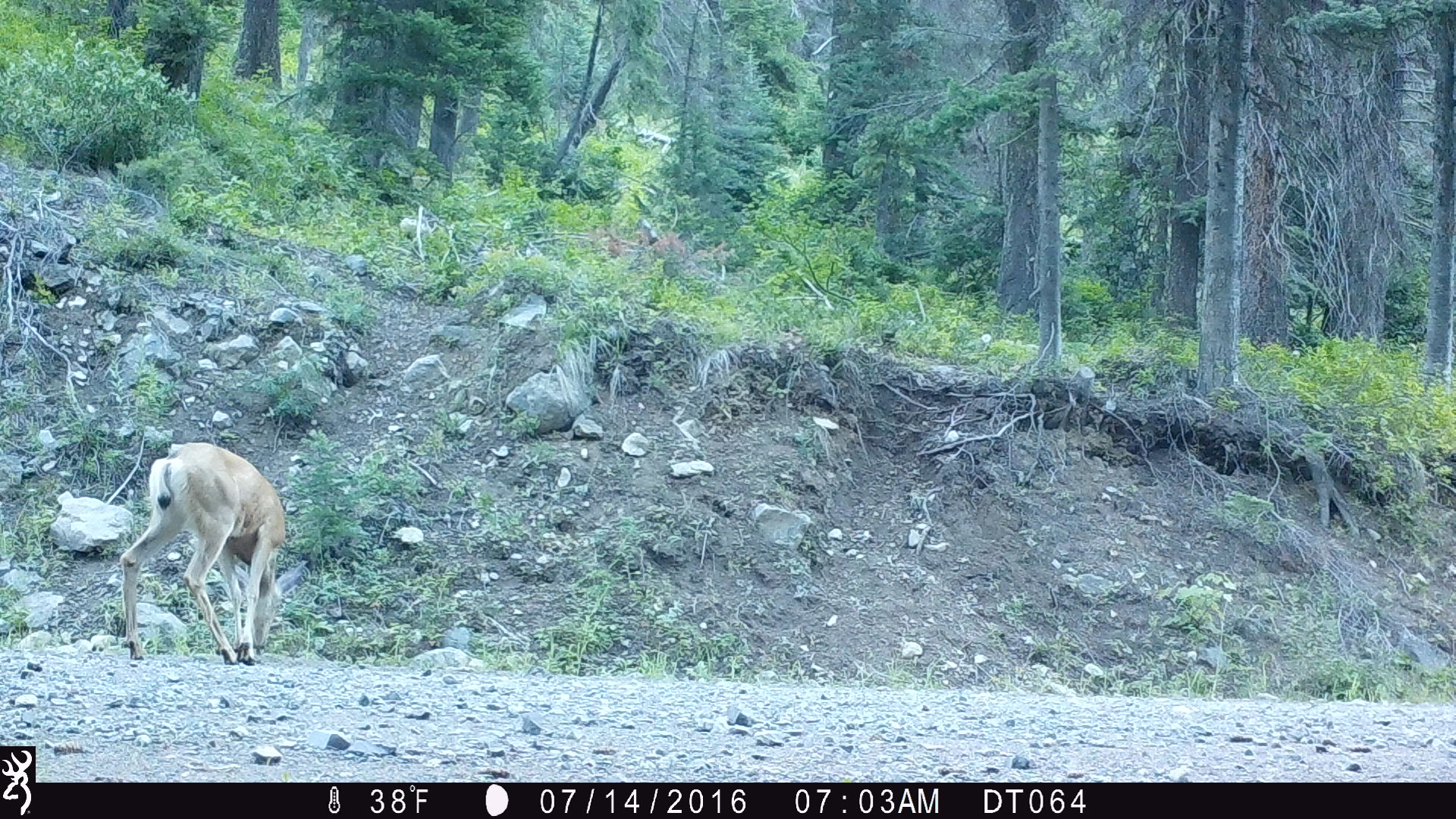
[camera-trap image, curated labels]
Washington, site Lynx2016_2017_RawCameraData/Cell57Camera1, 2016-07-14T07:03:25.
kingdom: Animalia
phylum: Chordata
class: Mammalia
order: Artiodactyla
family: Cervidae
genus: Odocoileus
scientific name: Odocoileus hemionus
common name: mule deer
Odocoileus hemionus (mule deer). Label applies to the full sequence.